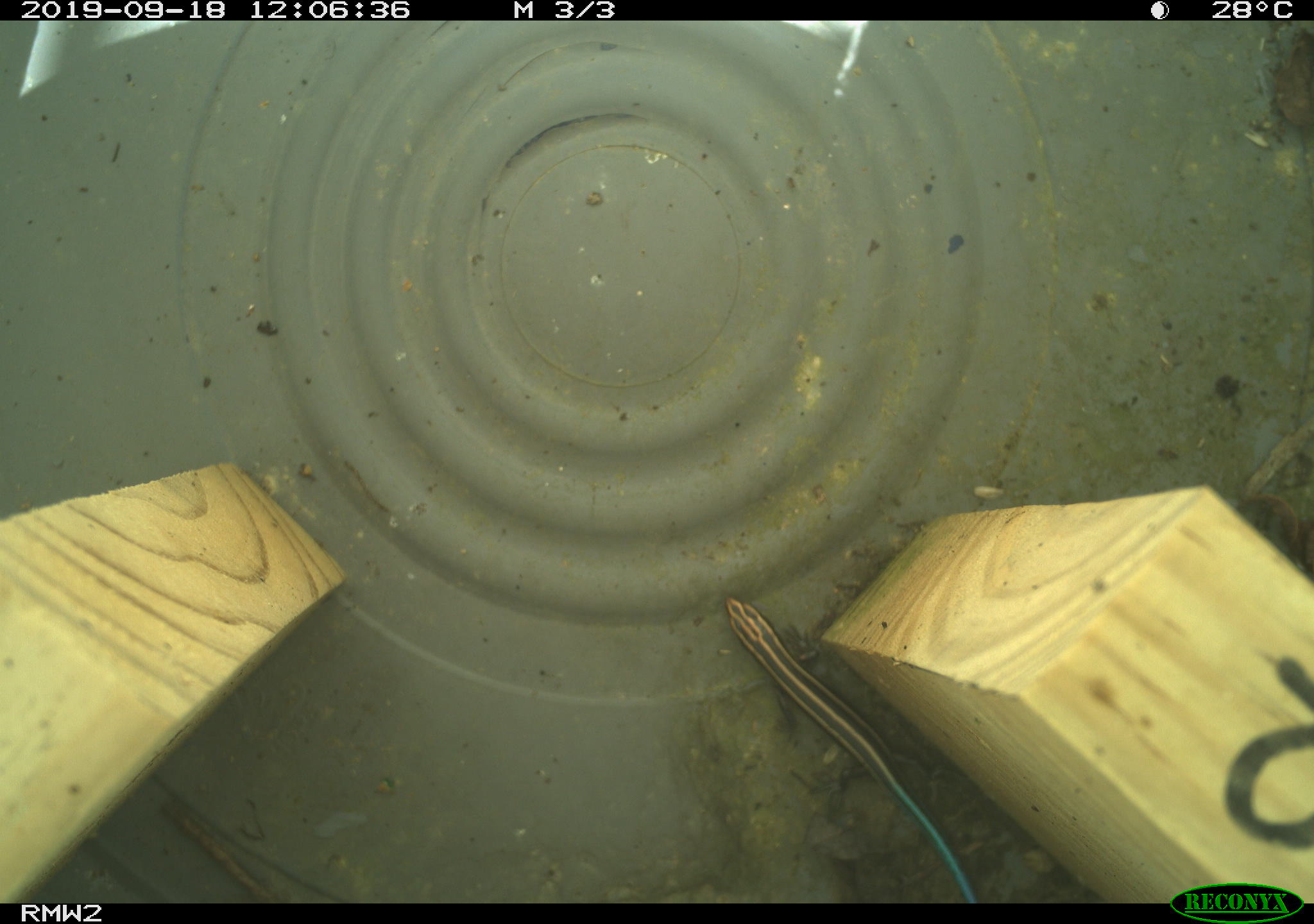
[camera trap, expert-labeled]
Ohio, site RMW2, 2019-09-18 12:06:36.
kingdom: Animalia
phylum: Chordata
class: Reptilia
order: Squamata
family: Scincidae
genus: Plestiodon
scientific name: Plestiodon fasciatus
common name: common five-lined skink